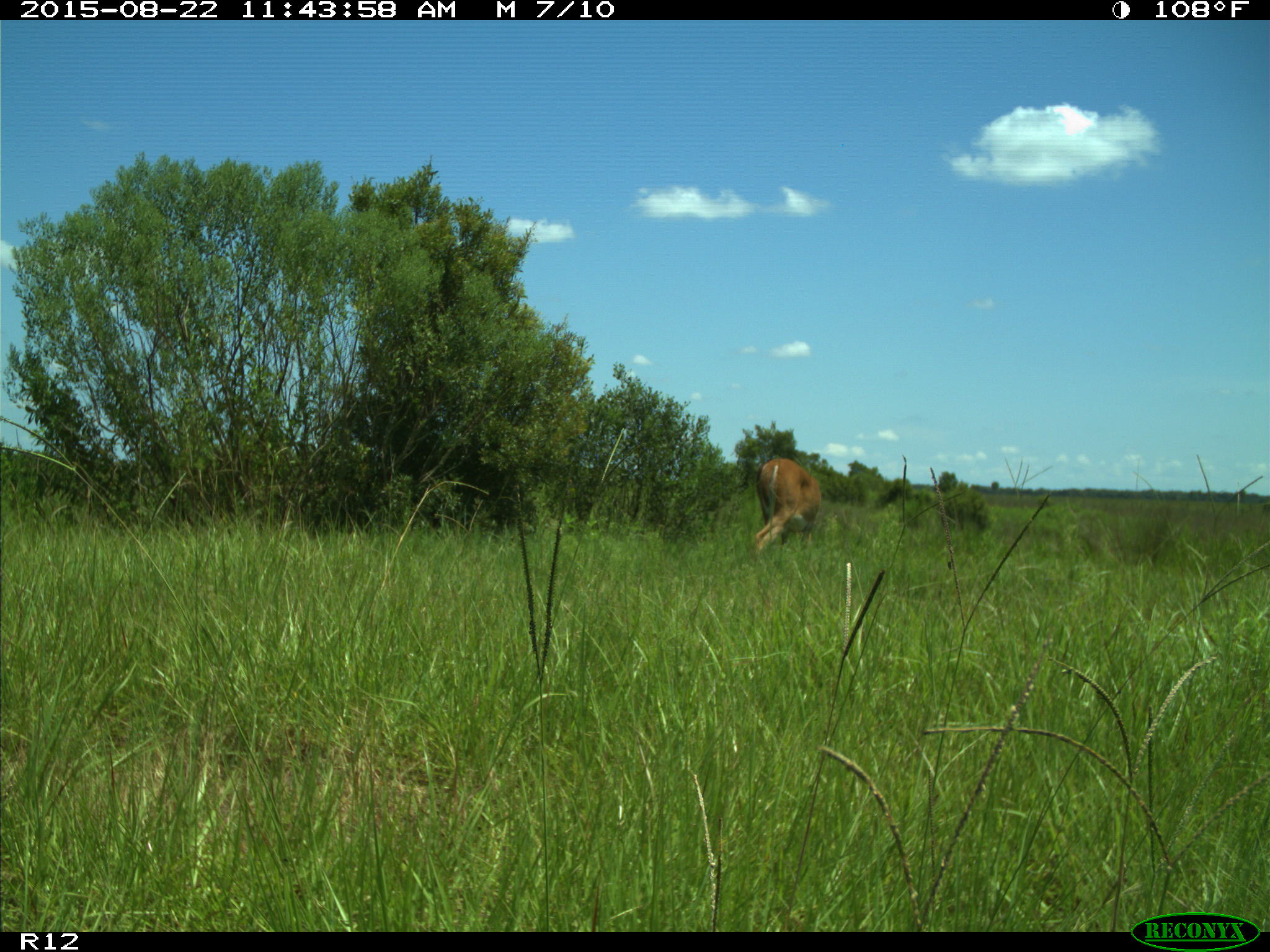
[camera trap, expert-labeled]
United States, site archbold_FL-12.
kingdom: Animalia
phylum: Chordata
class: Mammalia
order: Artiodactyla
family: Cervidae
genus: Odocoileus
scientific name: Odocoileus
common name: deer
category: unidentified deer